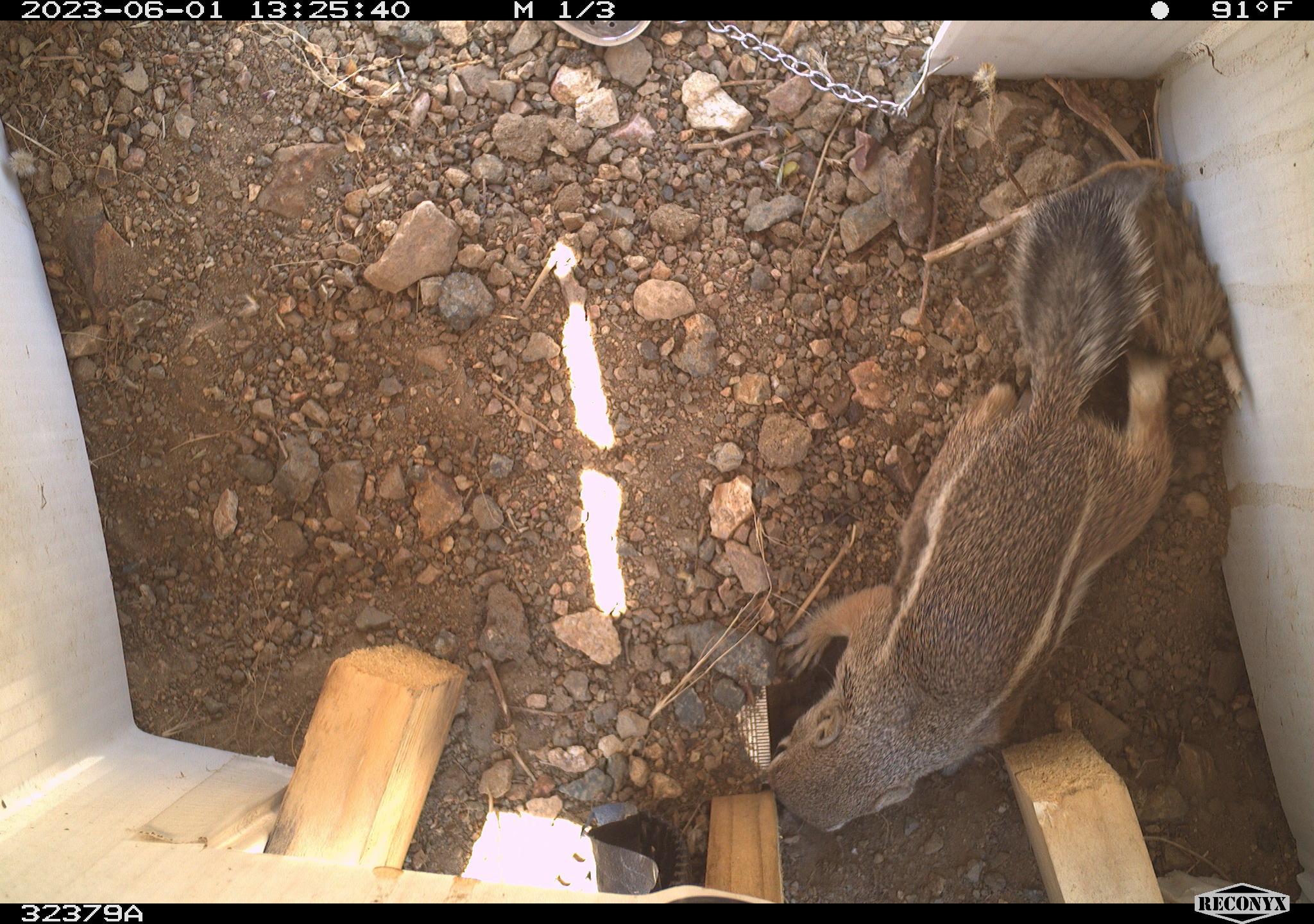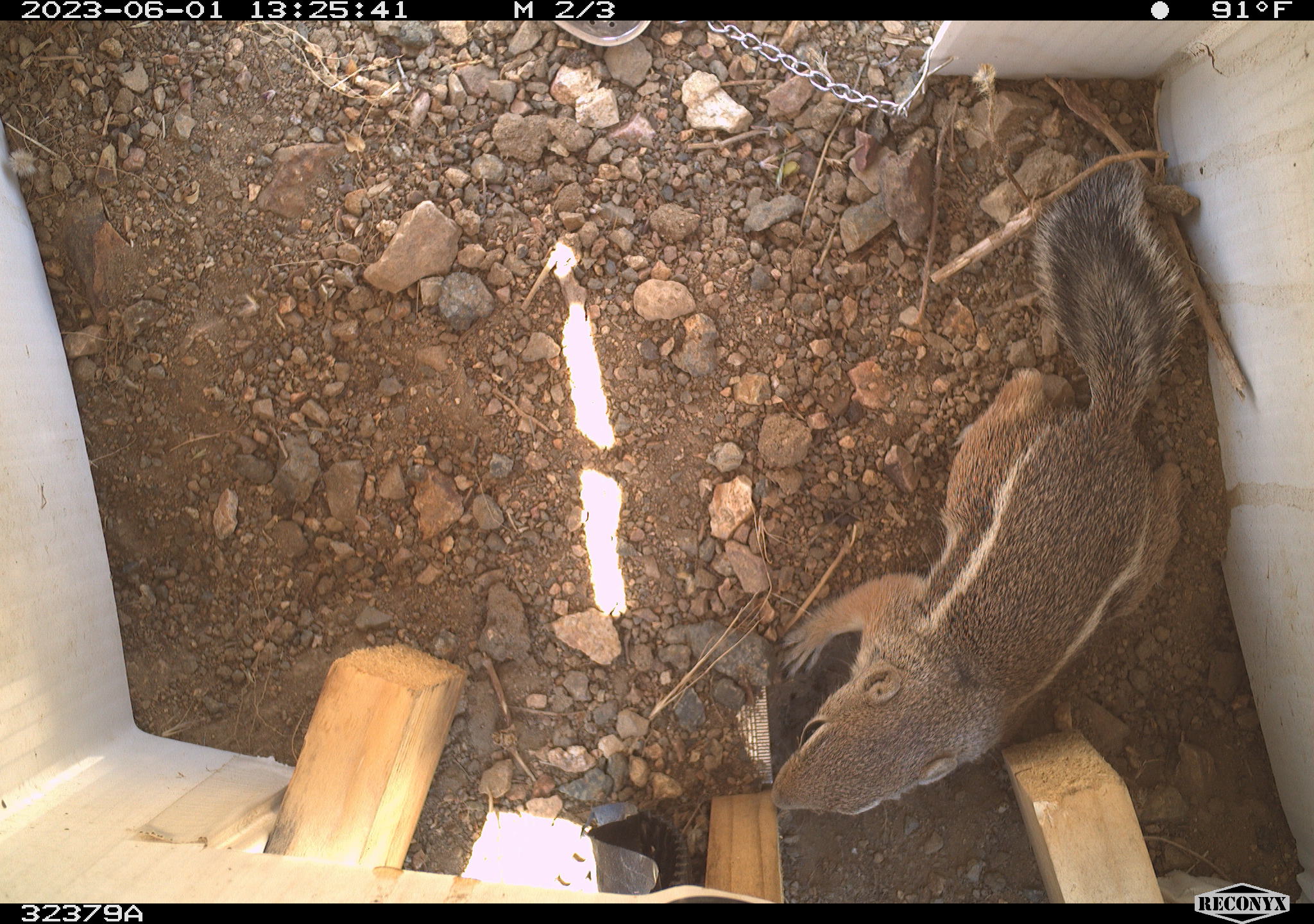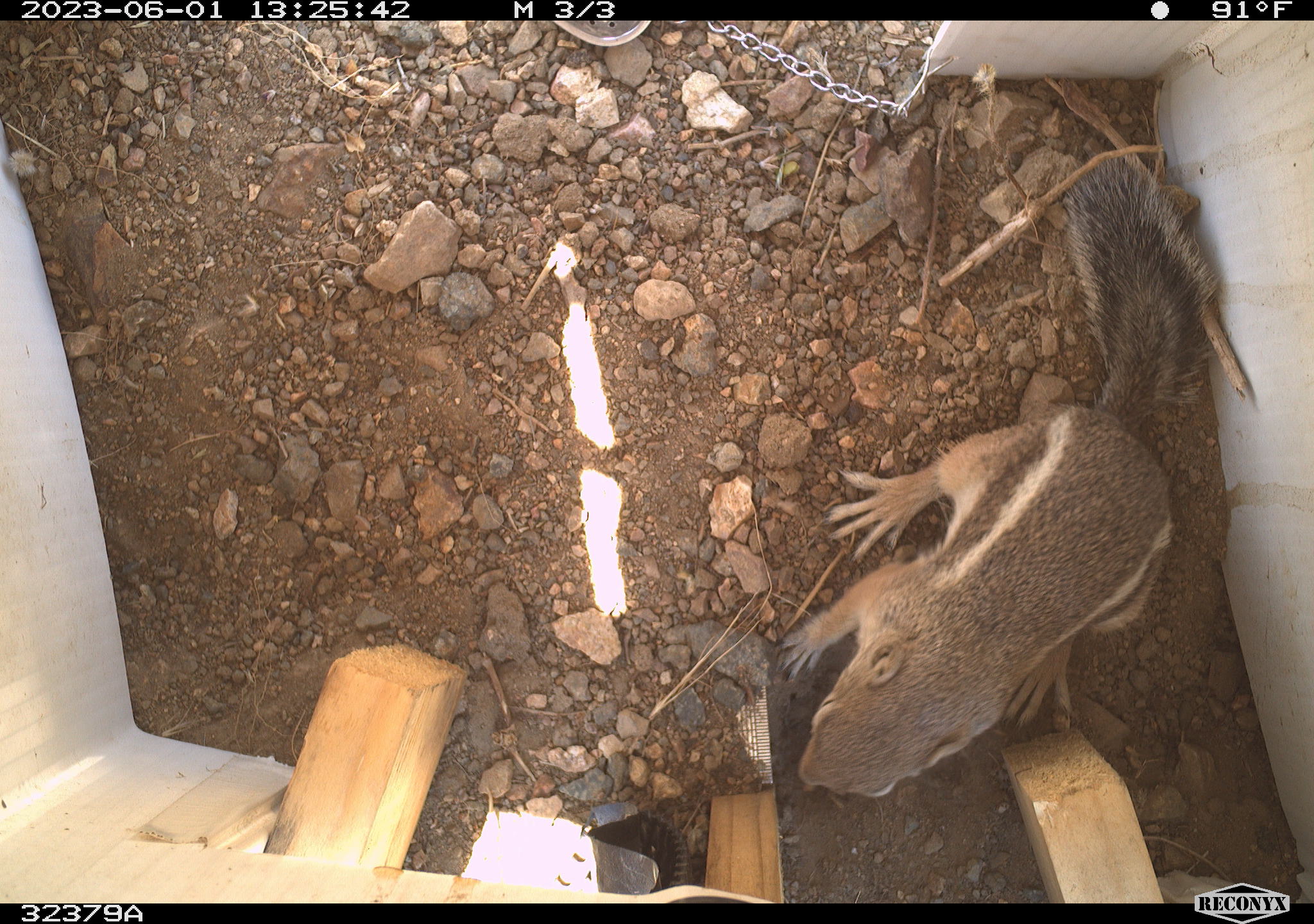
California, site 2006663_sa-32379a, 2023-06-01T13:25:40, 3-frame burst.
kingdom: Animalia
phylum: Chordata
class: Mammalia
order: Rodentia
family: Sciuridae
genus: Ammospermophilus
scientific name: Ammospermophilus leucurus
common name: white-tailed antelope squirrel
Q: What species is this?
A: White-tailed antelope squirrel (Ammospermophilus leucurus).